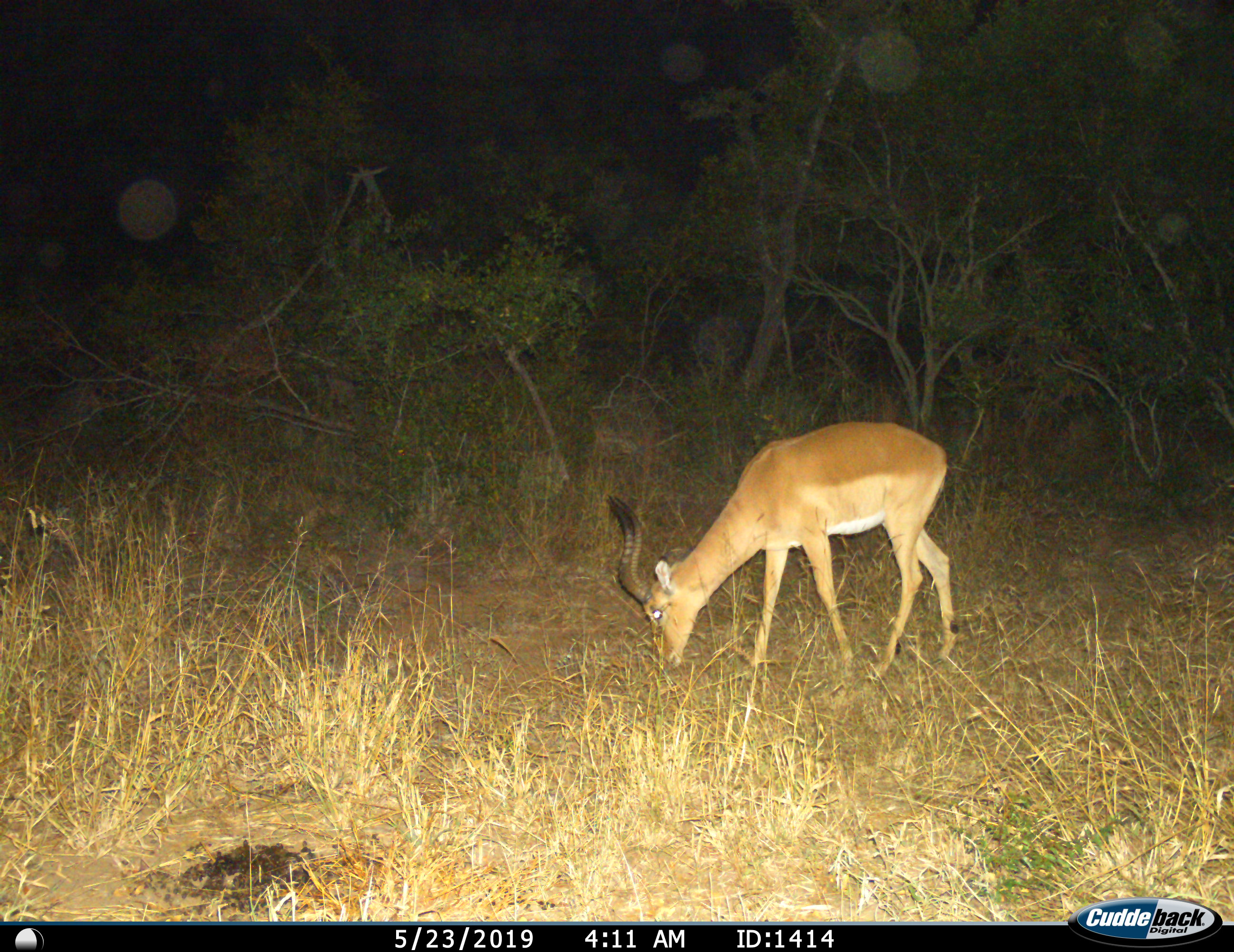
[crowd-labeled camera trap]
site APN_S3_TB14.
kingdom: Animalia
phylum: Chordata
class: Mammalia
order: Artiodactyla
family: Bovidae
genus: Aepyceros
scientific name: Aepyceros melampus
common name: impala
Impala (Aepyceros melampus), count 1. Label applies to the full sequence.